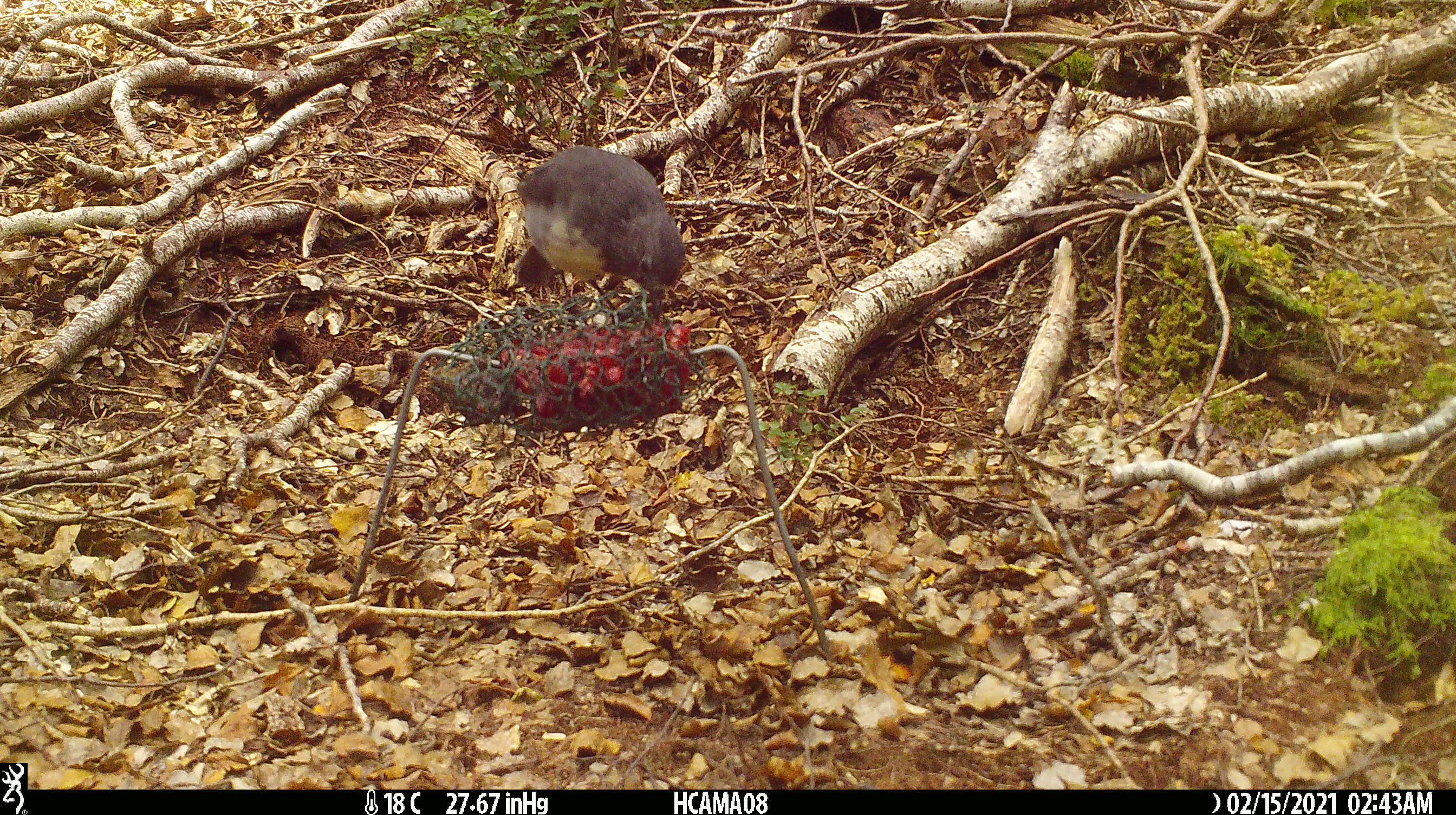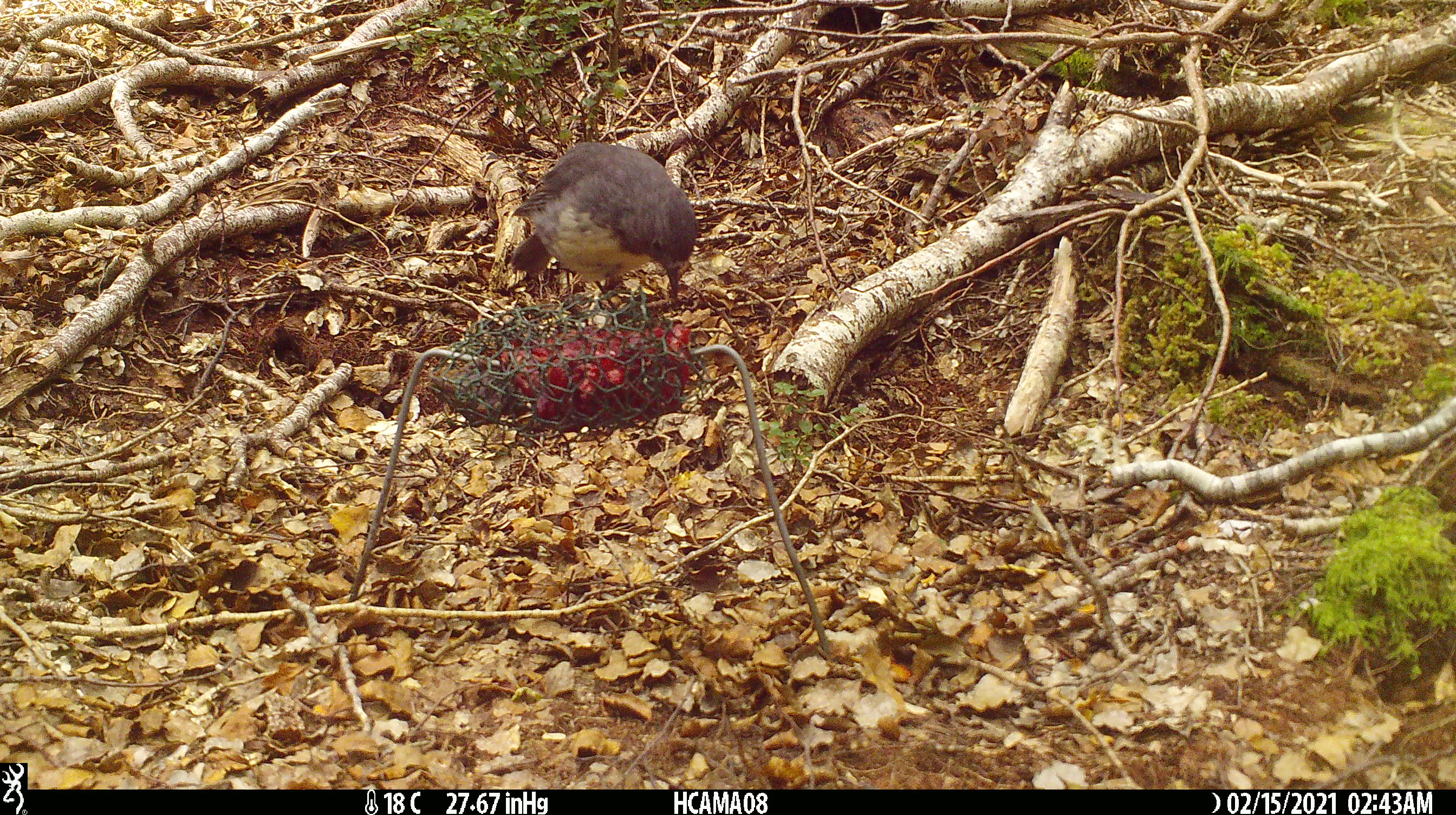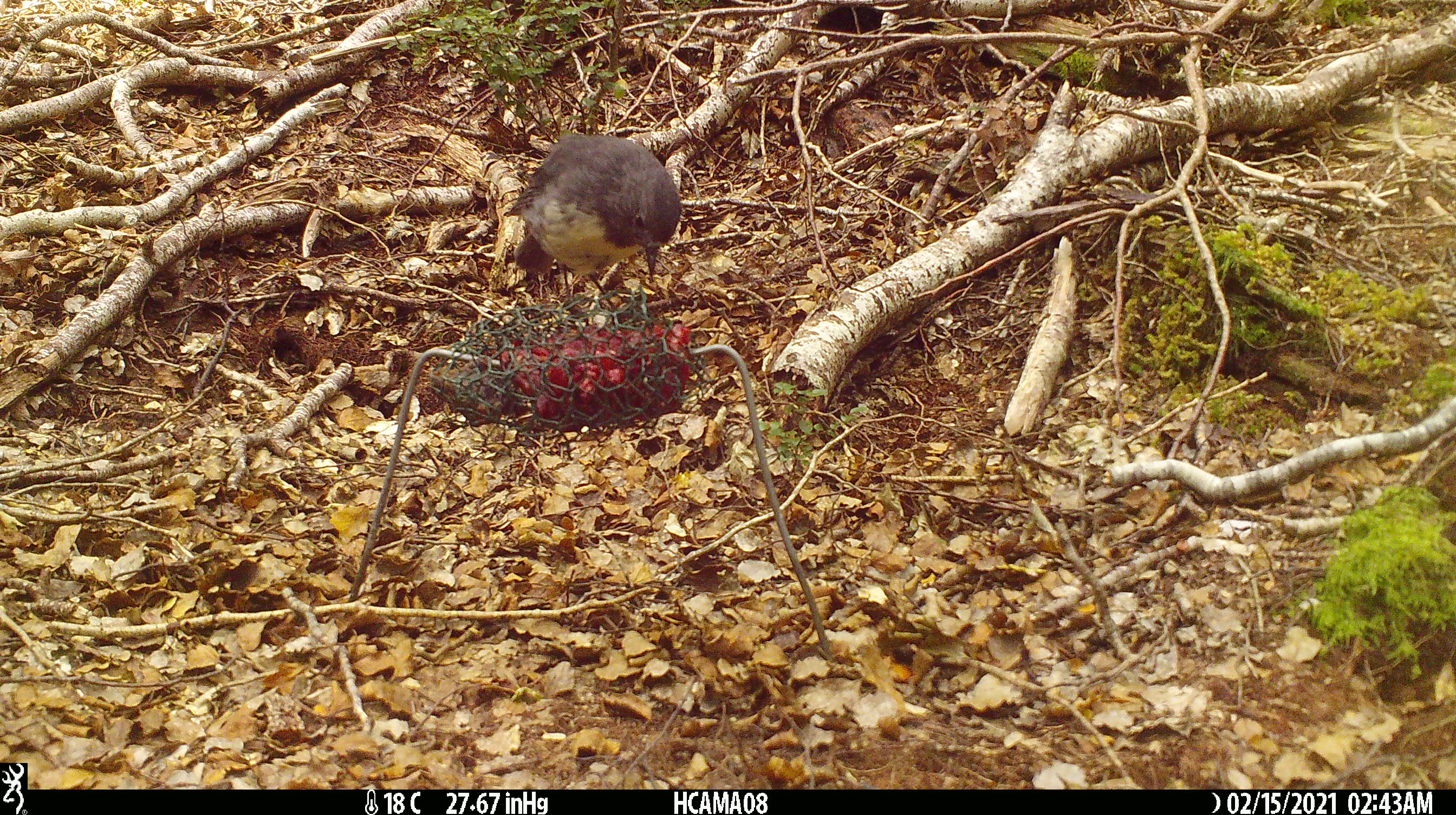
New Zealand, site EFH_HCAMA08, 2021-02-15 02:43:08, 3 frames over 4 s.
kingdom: Animalia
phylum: Chordata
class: Aves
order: Passeriformes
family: Petroicidae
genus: Petroica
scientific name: Petroica australis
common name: new zealand robin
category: robin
Robin (new zealand robin) (Petroica australis).